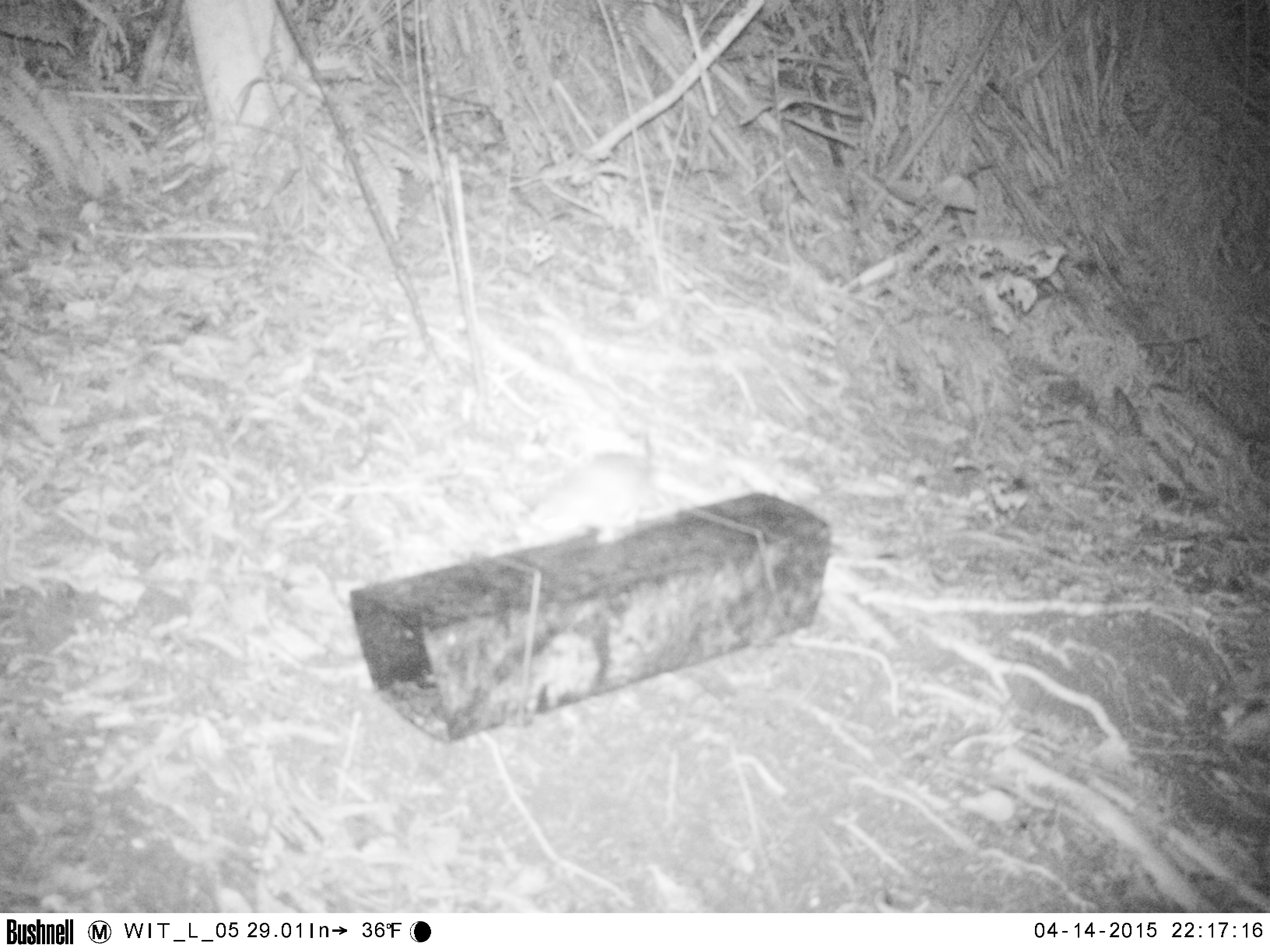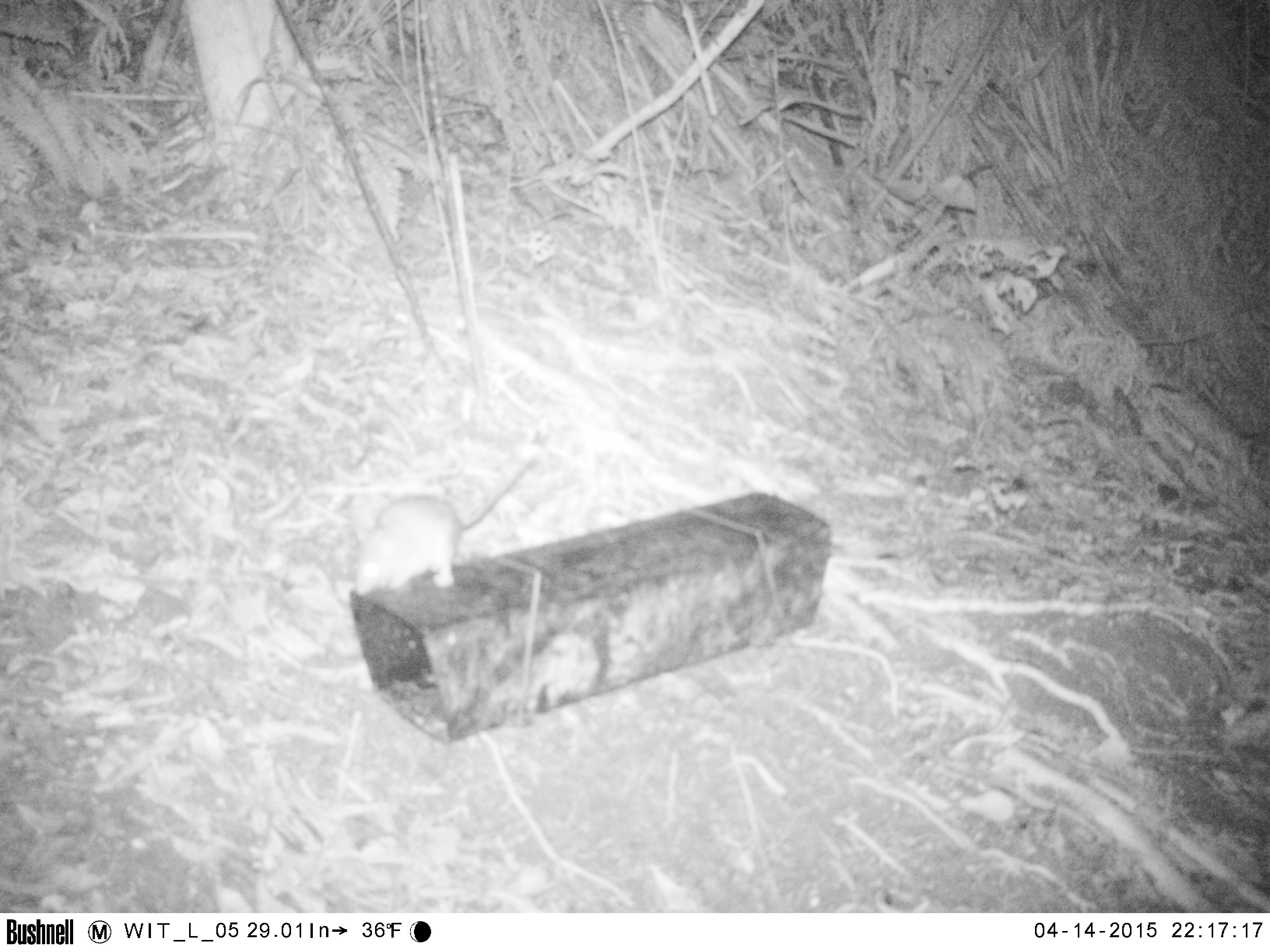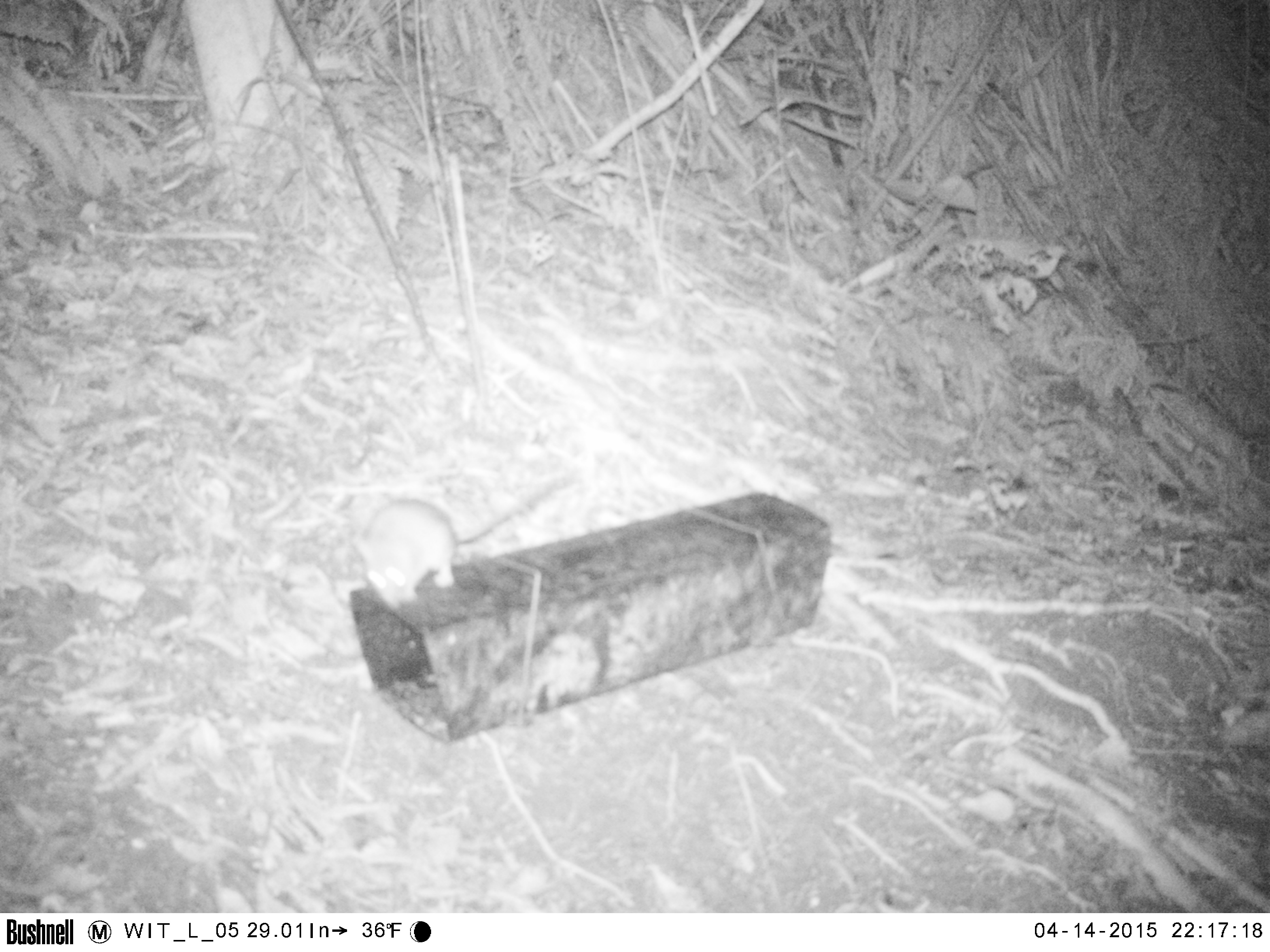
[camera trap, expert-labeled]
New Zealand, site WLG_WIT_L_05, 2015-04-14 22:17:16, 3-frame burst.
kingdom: Animalia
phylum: Chordata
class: Mammalia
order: Rodentia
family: Muridae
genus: Rattus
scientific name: Rattus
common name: rat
Rat (Rattus).